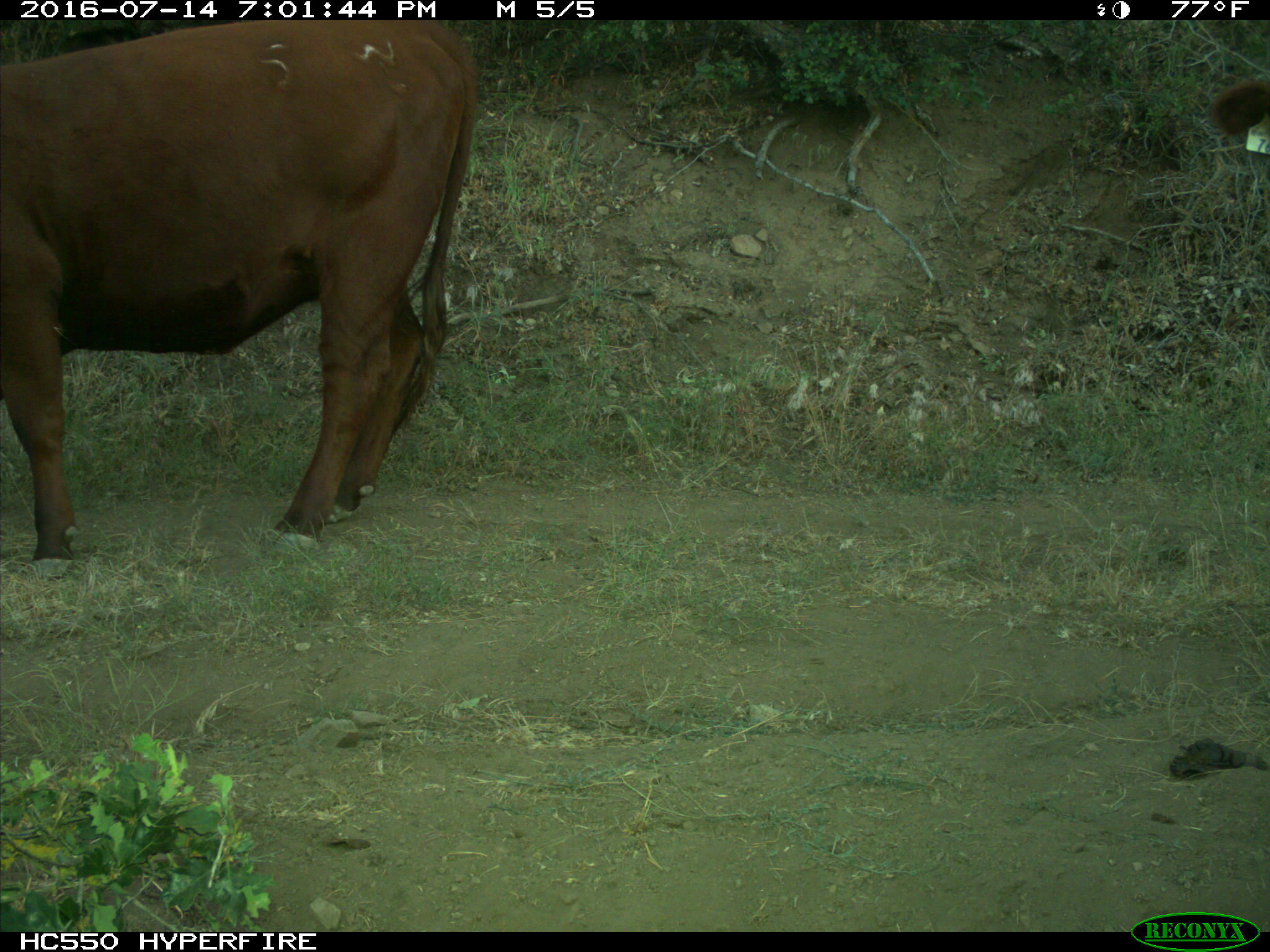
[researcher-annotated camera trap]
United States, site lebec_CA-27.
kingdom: Animalia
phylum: Chordata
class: Mammalia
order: Artiodactyla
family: Bovidae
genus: Bos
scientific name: Bos taurus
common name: domestic cow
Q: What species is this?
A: Bos taurus (domestic cow).